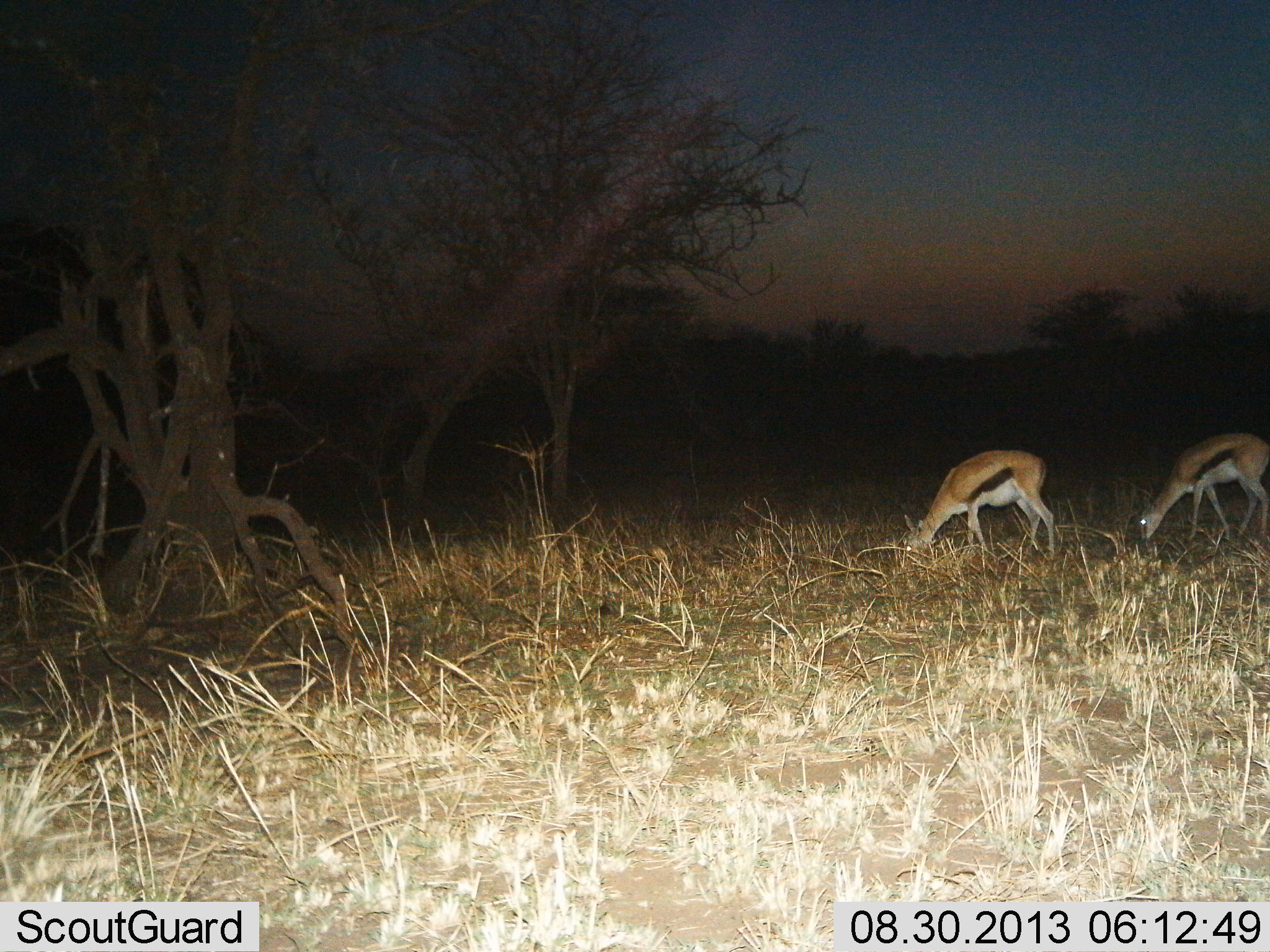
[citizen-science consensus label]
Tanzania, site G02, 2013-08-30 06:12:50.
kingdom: Animalia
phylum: Chordata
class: Mammalia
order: Artiodactyla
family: Bovidae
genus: Eudorcas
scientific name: Eudorcas thomsonii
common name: thomson's gazelle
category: gazellethomsons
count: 2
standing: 37%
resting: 0%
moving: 0%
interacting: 0%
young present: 0%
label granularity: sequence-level